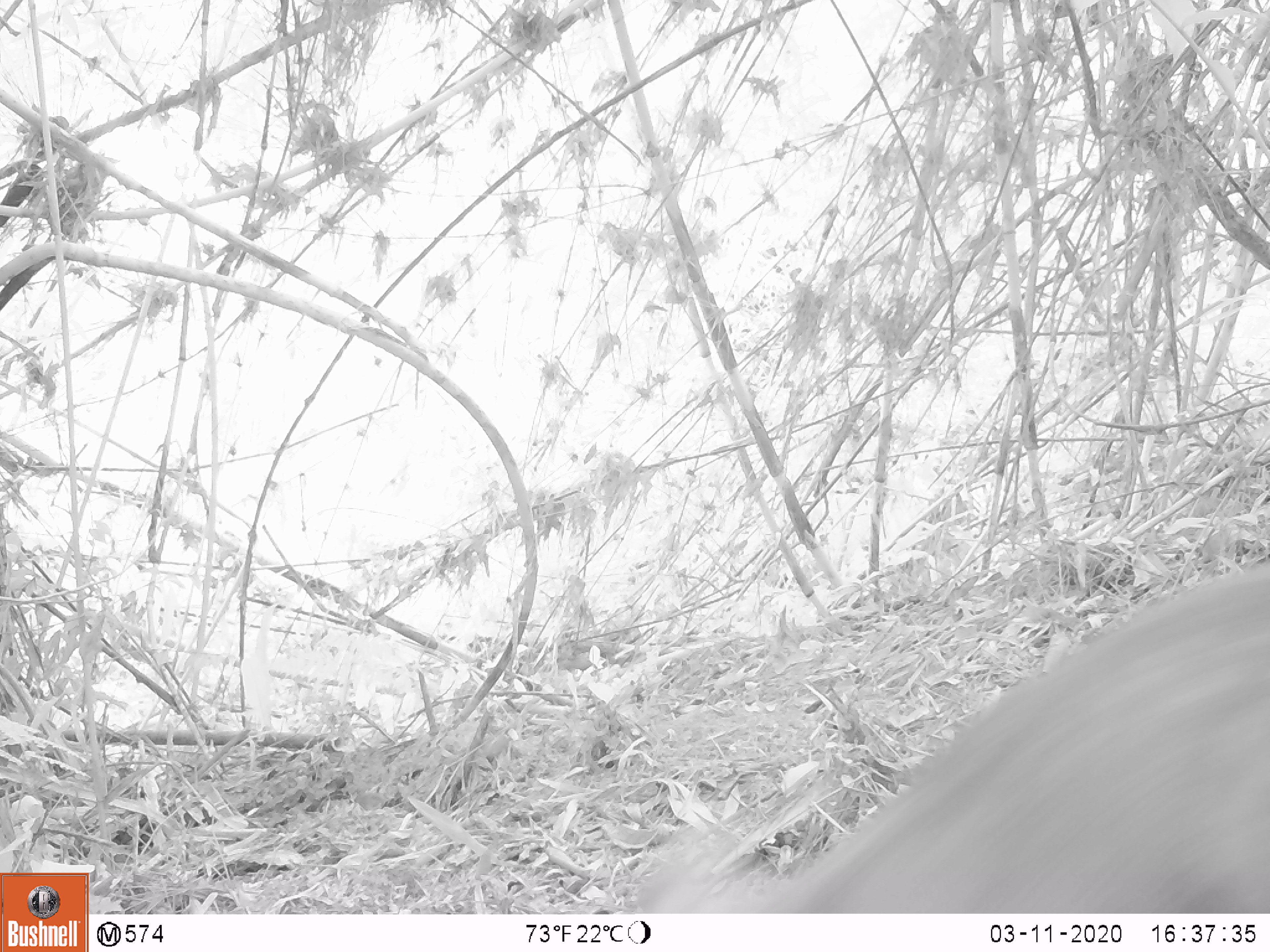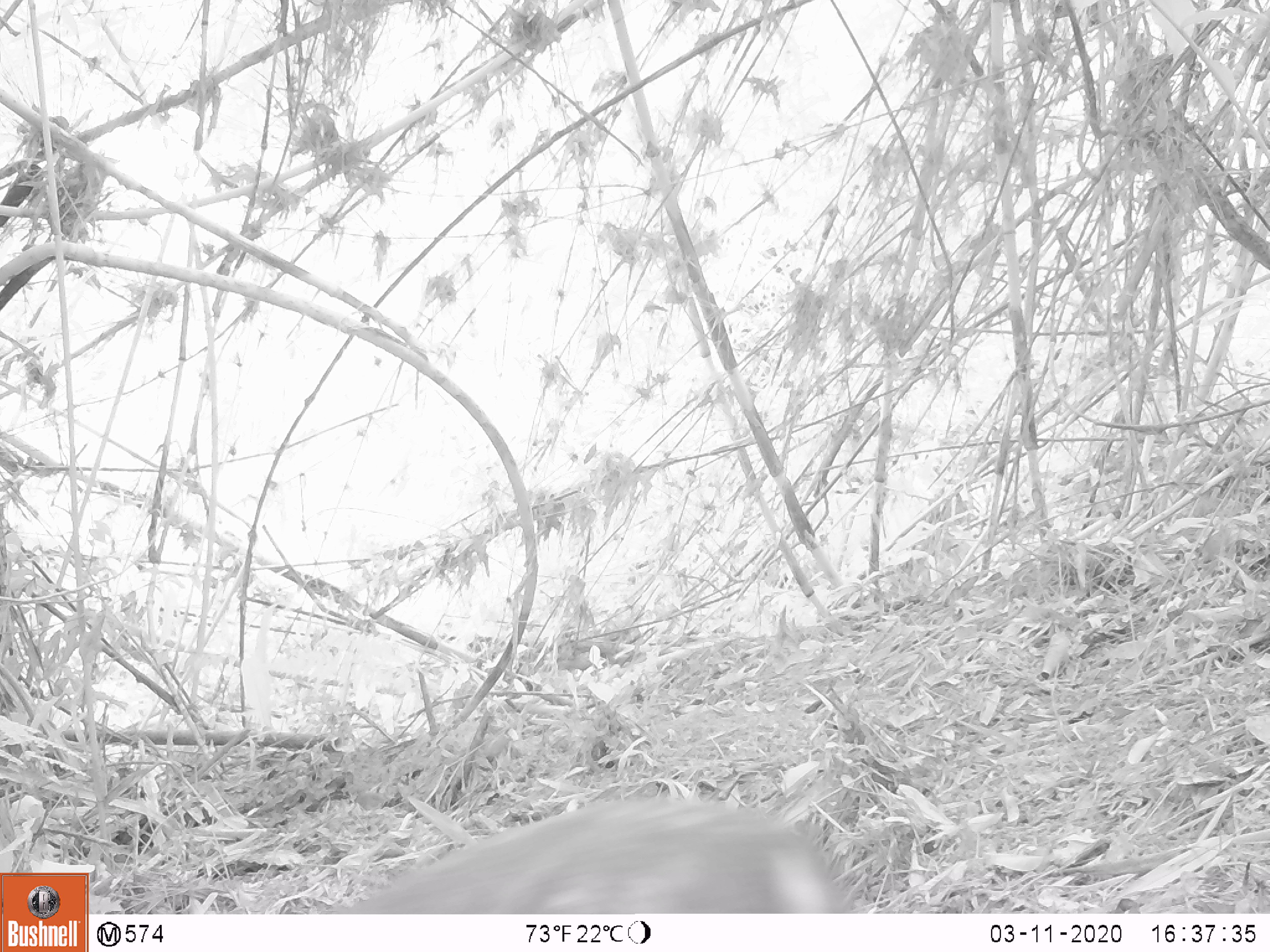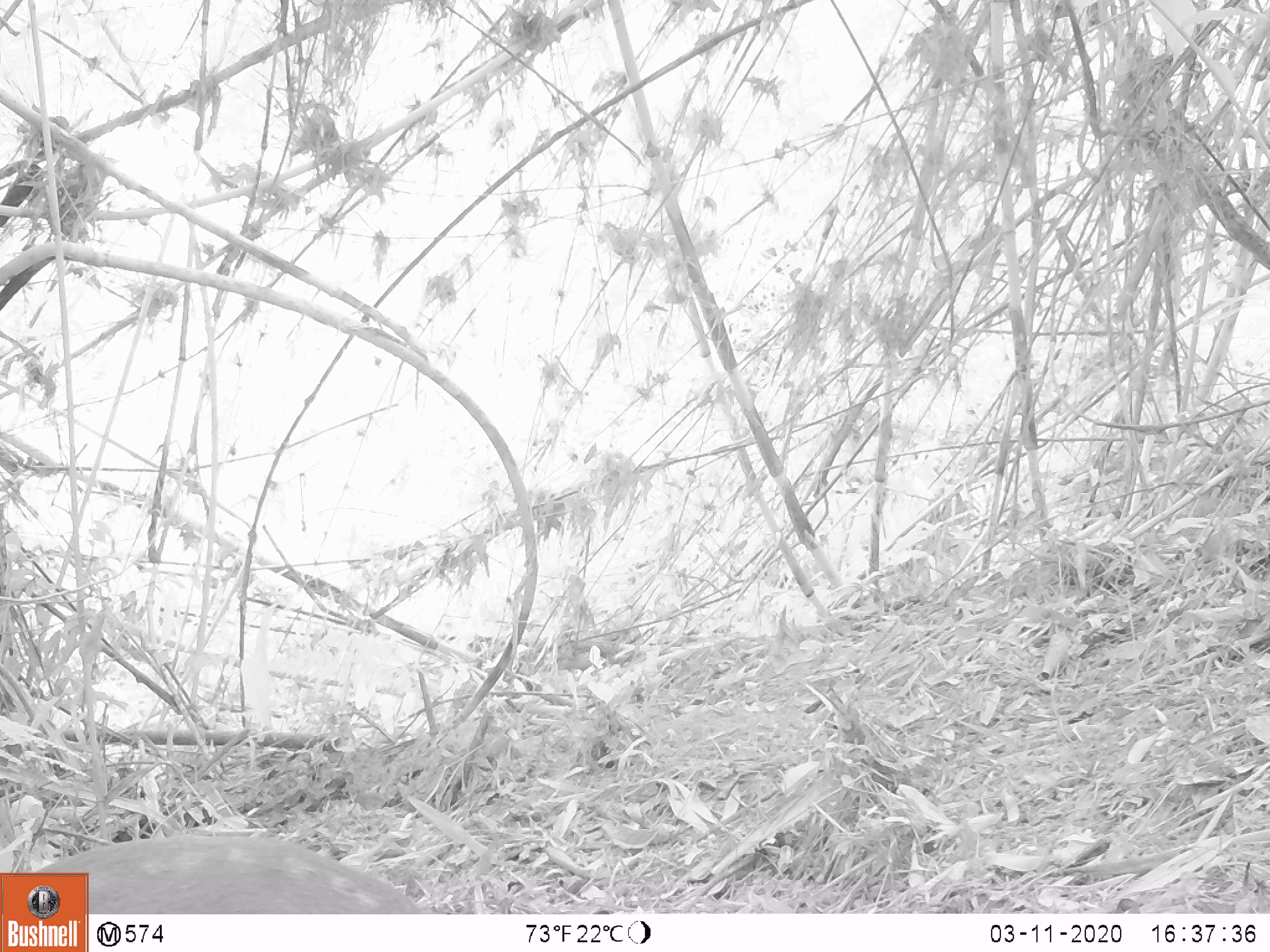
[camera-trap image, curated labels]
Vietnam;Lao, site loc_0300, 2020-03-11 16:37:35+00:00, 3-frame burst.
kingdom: Animalia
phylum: Chordata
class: Mammalia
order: Artiodactyla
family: Cervidae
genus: Muntiacus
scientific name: Muntiacus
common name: muntjacs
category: unidentified muntjac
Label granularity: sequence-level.